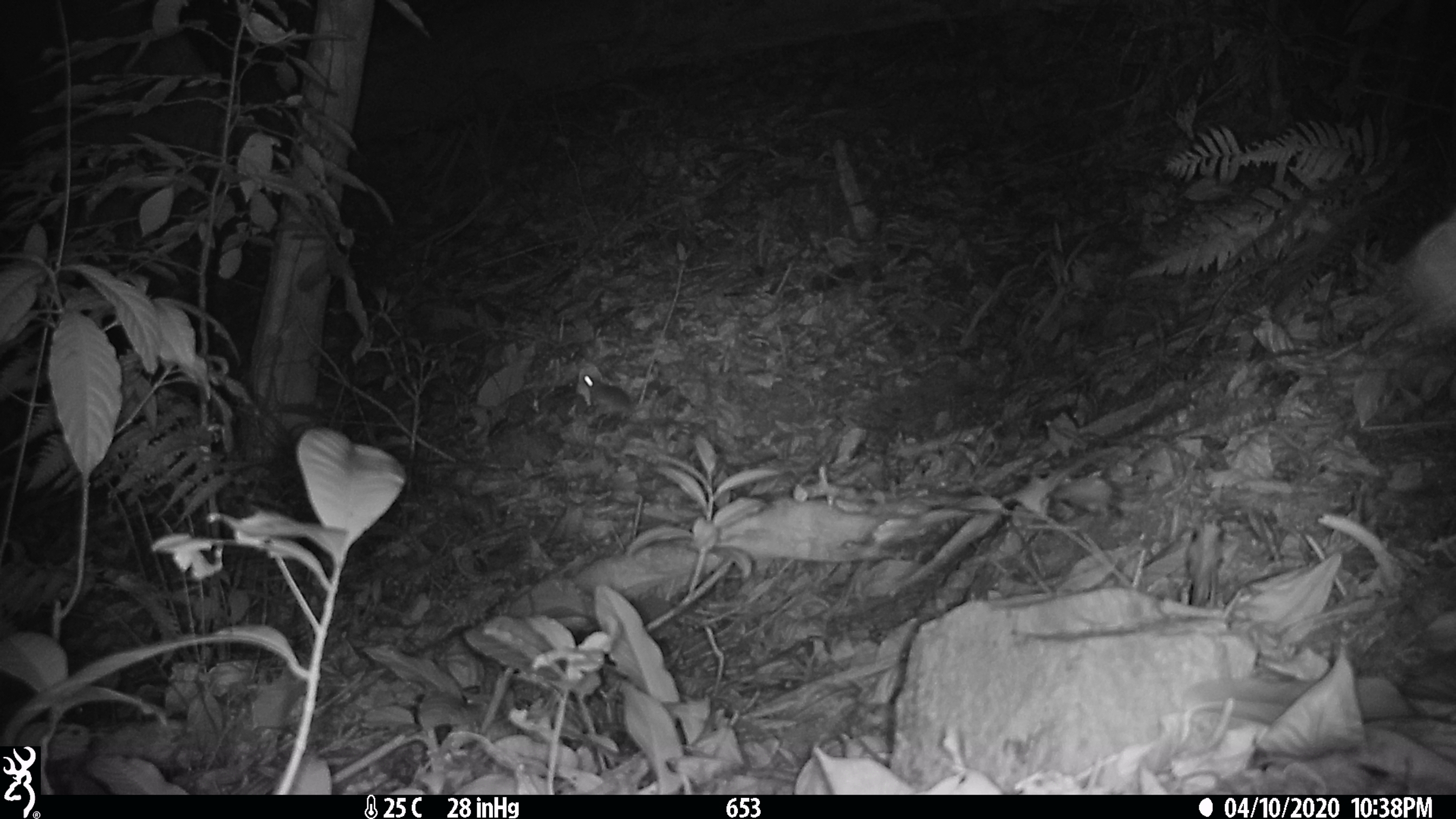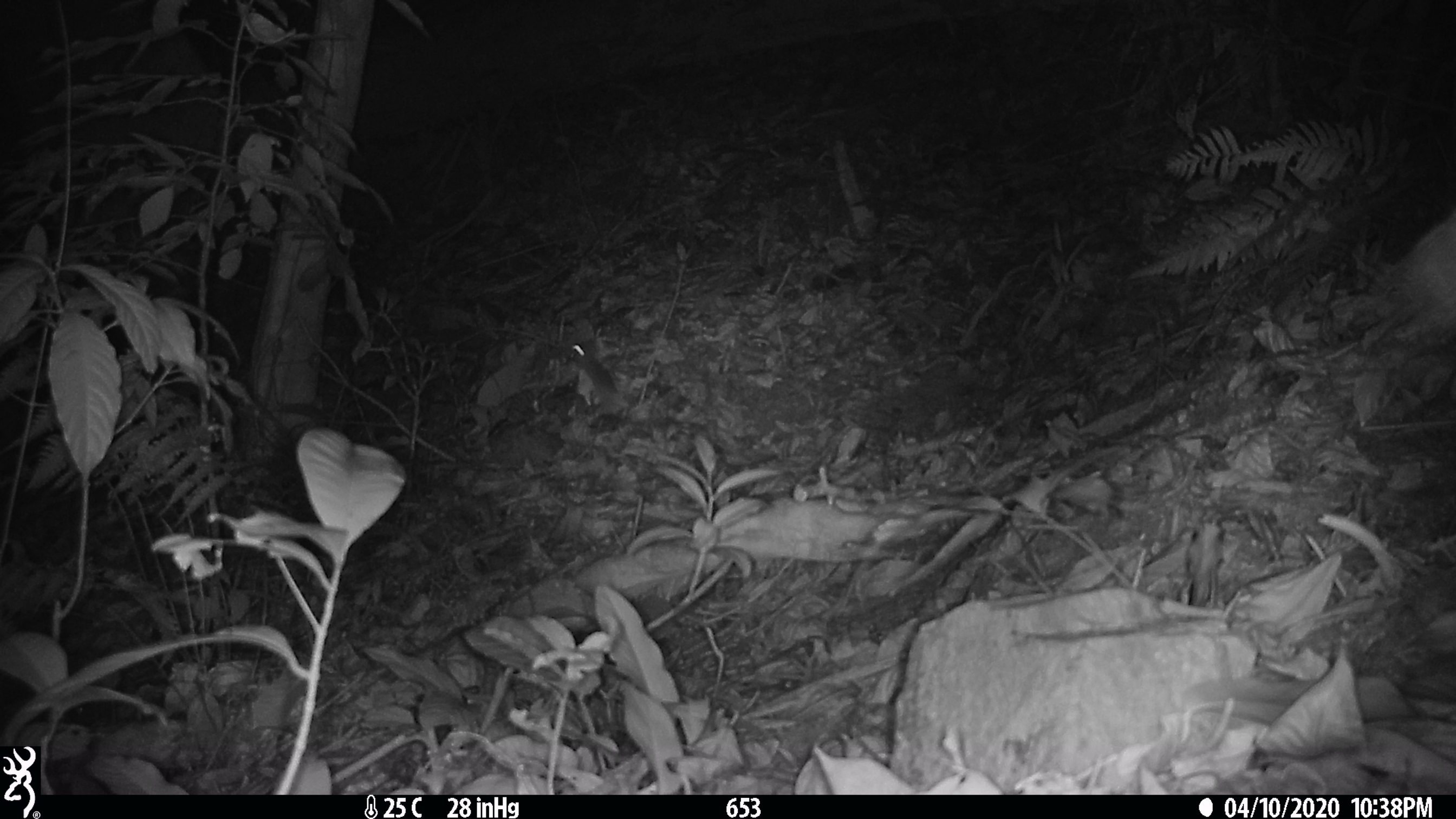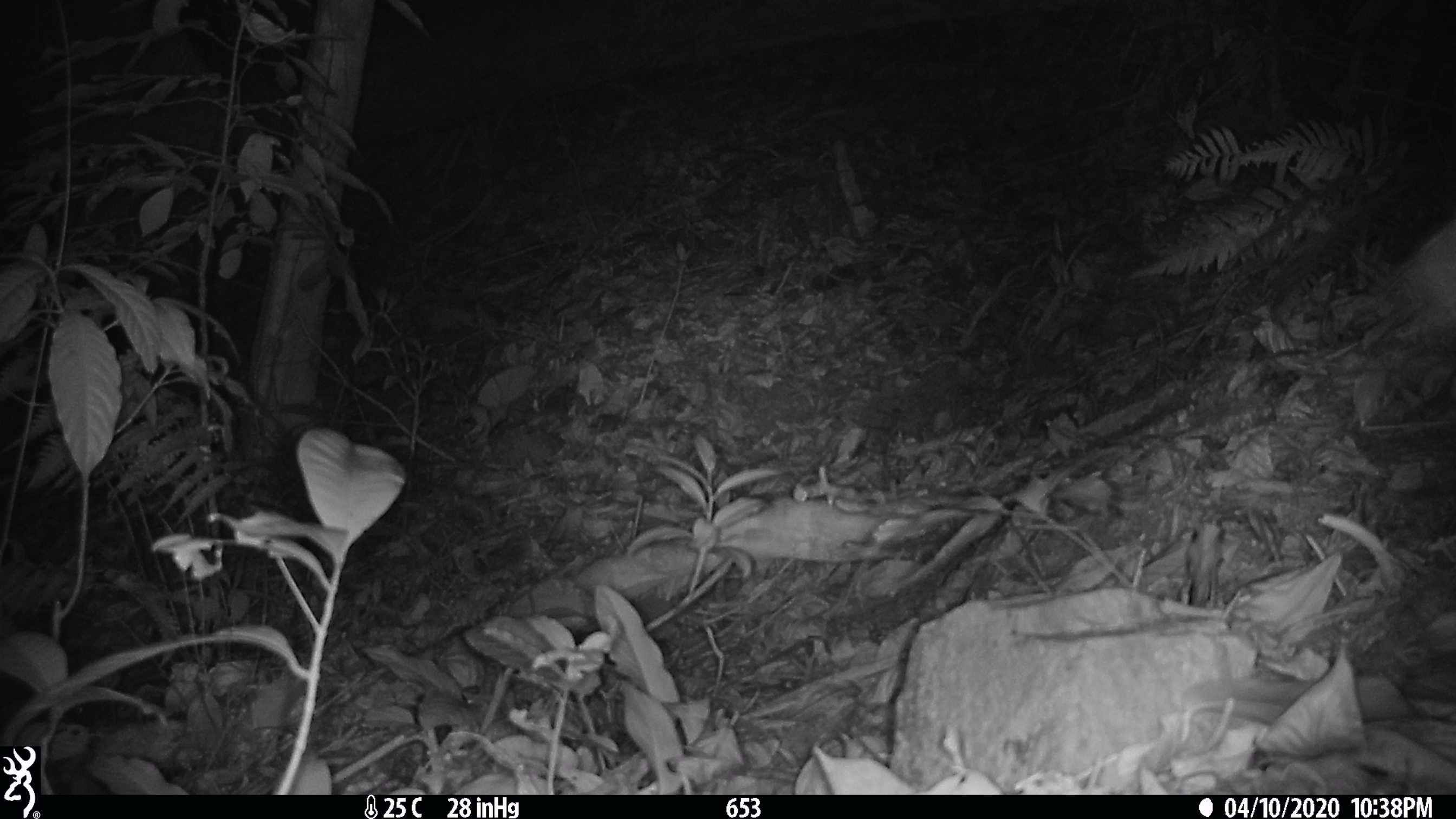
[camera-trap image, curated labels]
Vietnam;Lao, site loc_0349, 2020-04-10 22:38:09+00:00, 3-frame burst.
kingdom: Animalia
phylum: Chordata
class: Mammalia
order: Rodentia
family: Muridae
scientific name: Muridae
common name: old-world mice and rats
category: unidentified murid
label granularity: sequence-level